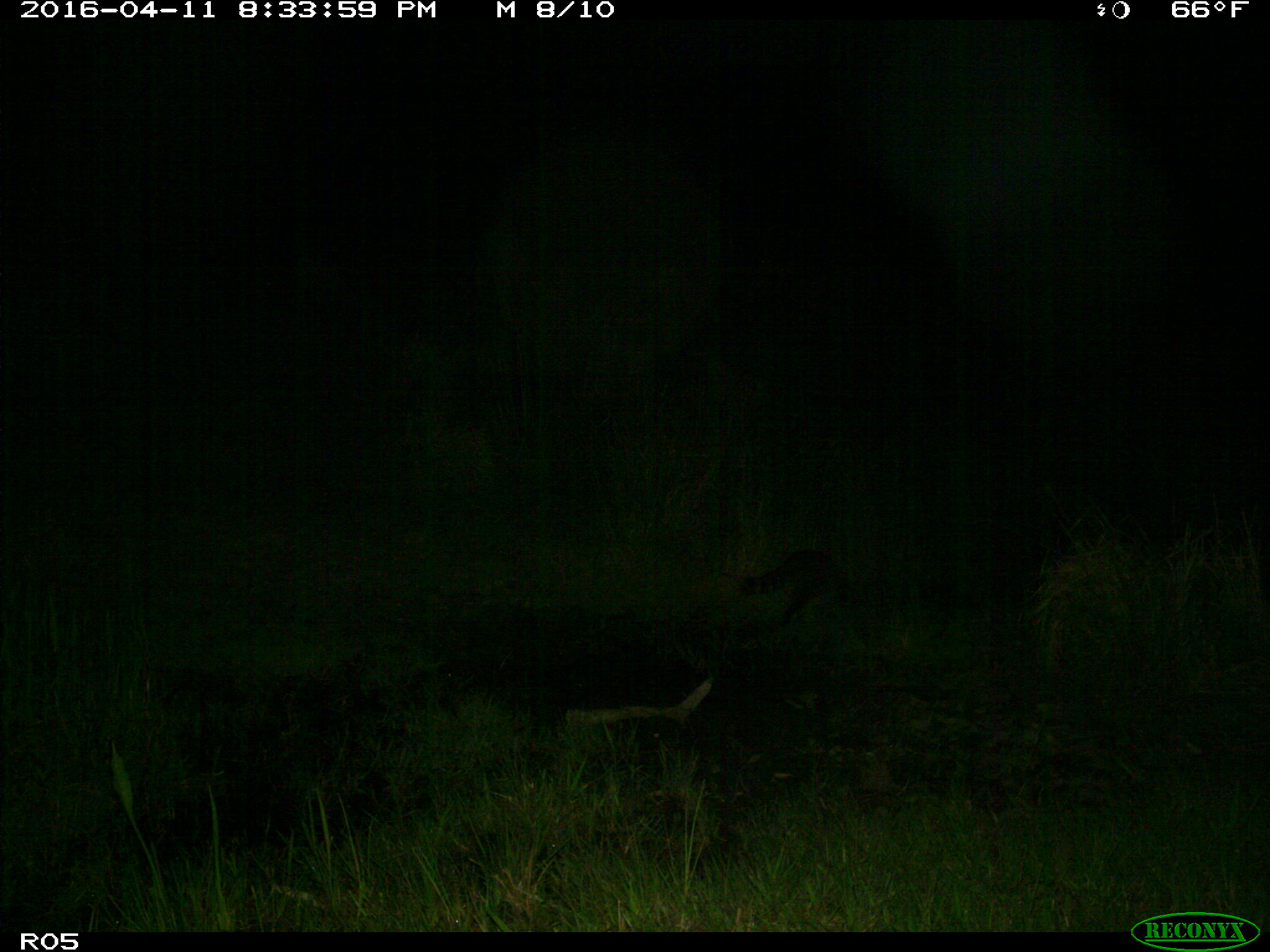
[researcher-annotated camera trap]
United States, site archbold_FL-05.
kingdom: Animalia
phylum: Chordata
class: Mammalia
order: Carnivora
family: Procyonidae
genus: Procyon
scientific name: Procyon lotor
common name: common raccoon